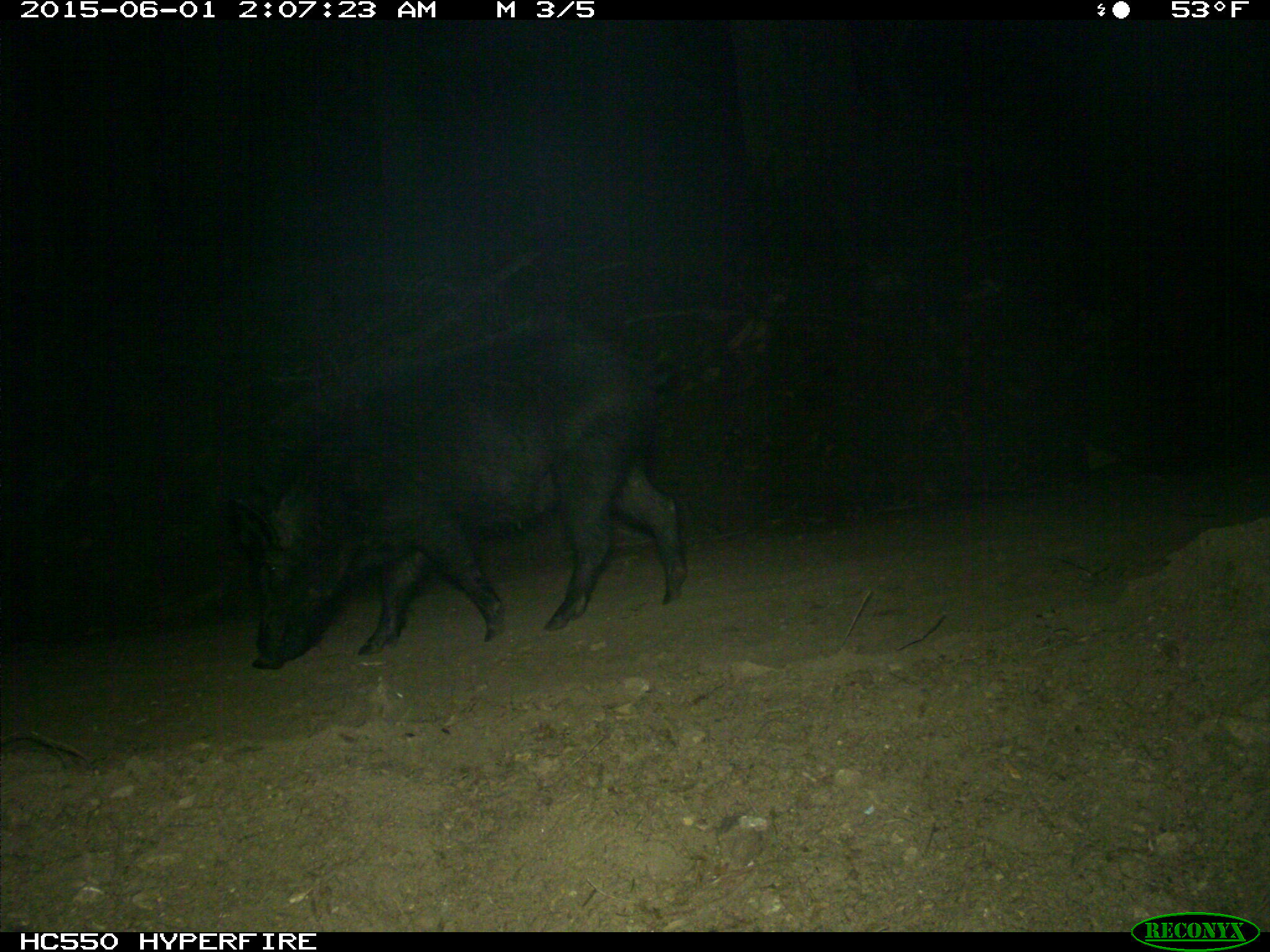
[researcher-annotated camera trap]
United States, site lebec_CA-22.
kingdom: Animalia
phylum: Chordata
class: Mammalia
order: Artiodactyla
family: Suidae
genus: Sus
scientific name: Sus scrofa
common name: wild boar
Sus scrofa (wild boar).